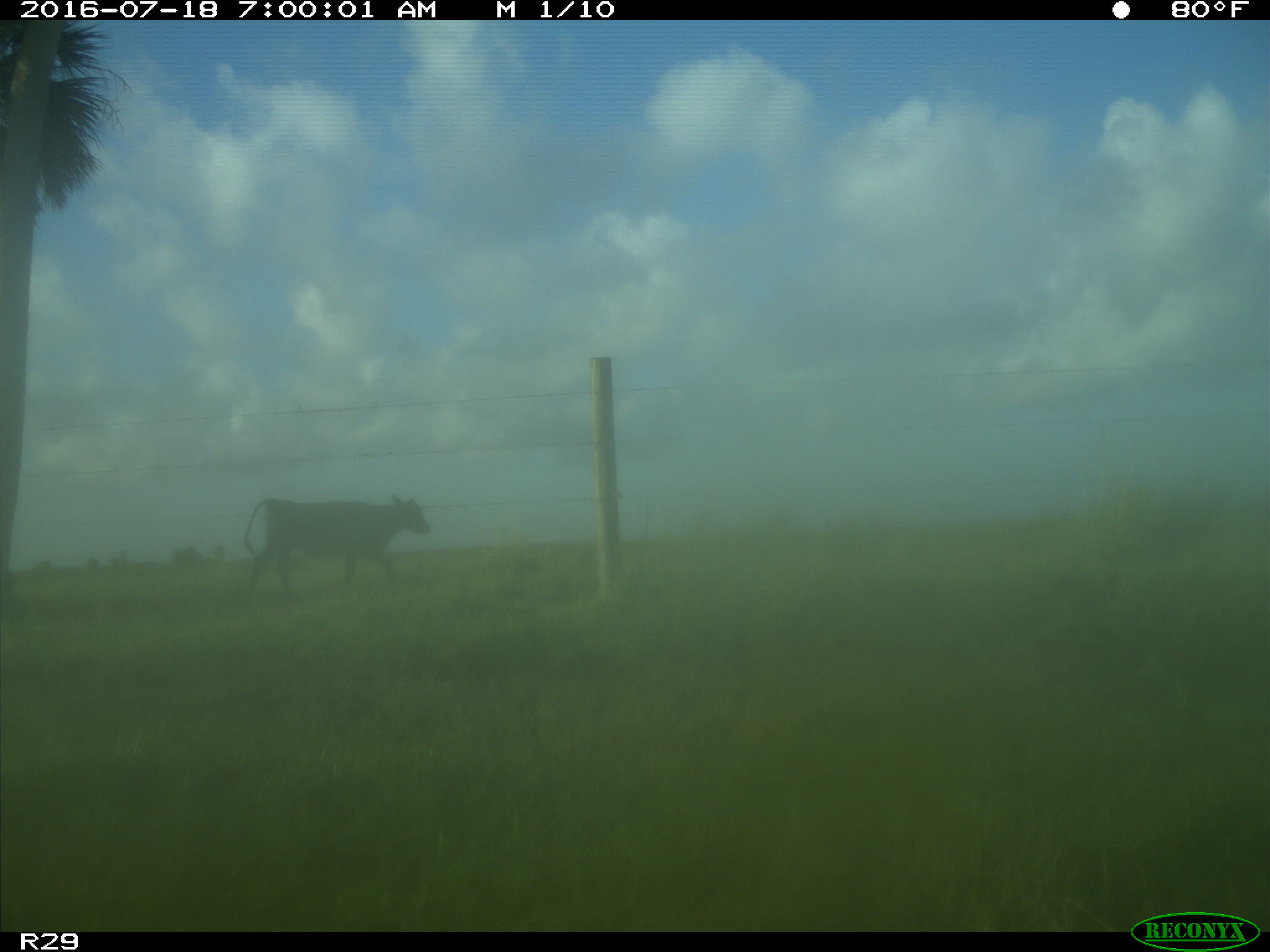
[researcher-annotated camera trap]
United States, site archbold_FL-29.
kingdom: Animalia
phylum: Chordata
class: Mammalia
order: Artiodactyla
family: Bovidae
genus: Bos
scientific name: Bos taurus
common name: domestic cow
Bos taurus (domestic cow).